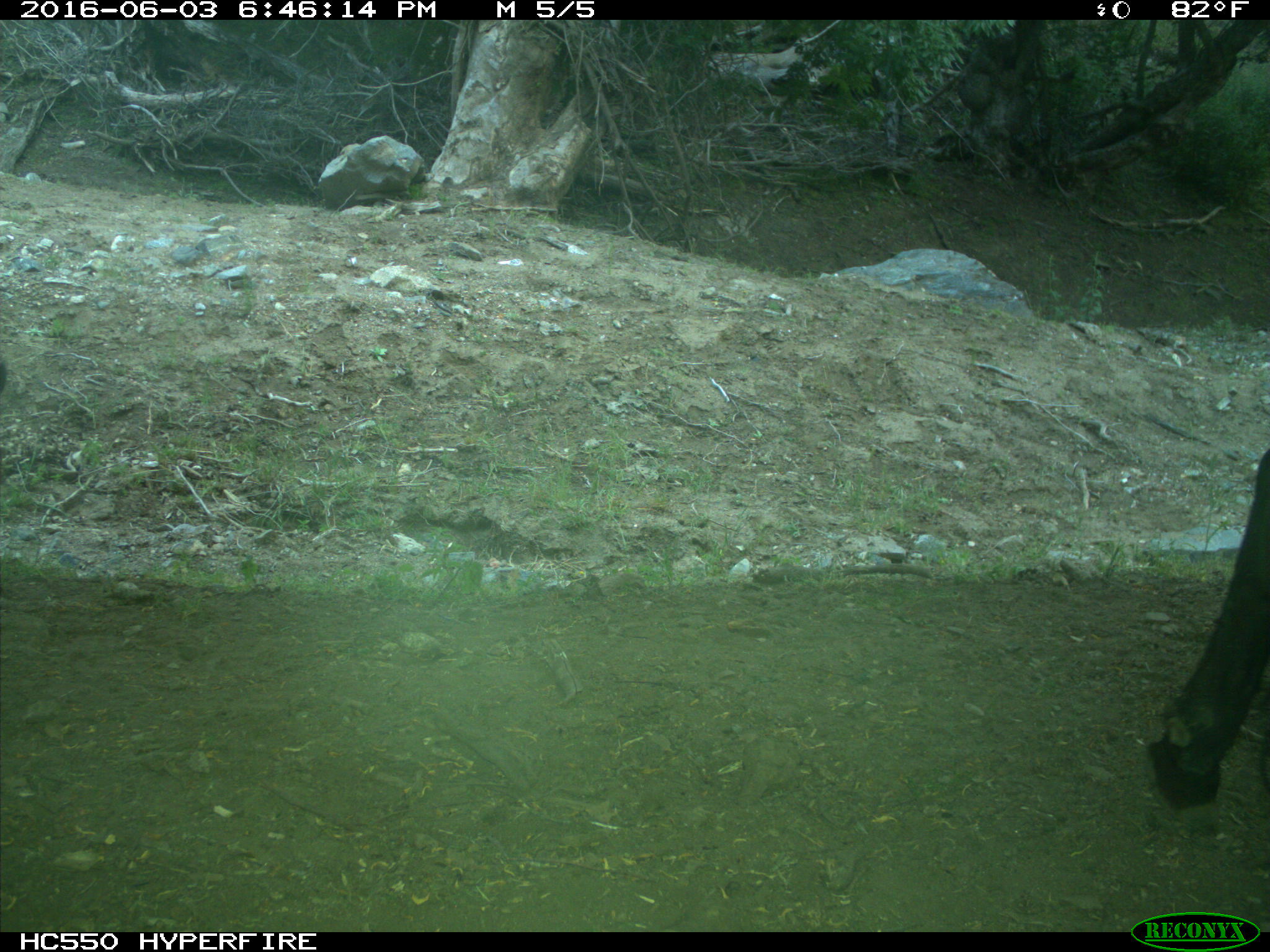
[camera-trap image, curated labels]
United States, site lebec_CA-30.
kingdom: Animalia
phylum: Chordata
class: Mammalia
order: Artiodactyla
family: Bovidae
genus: Bos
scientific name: Bos taurus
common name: domestic cow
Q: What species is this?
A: Bos taurus (domestic cow).